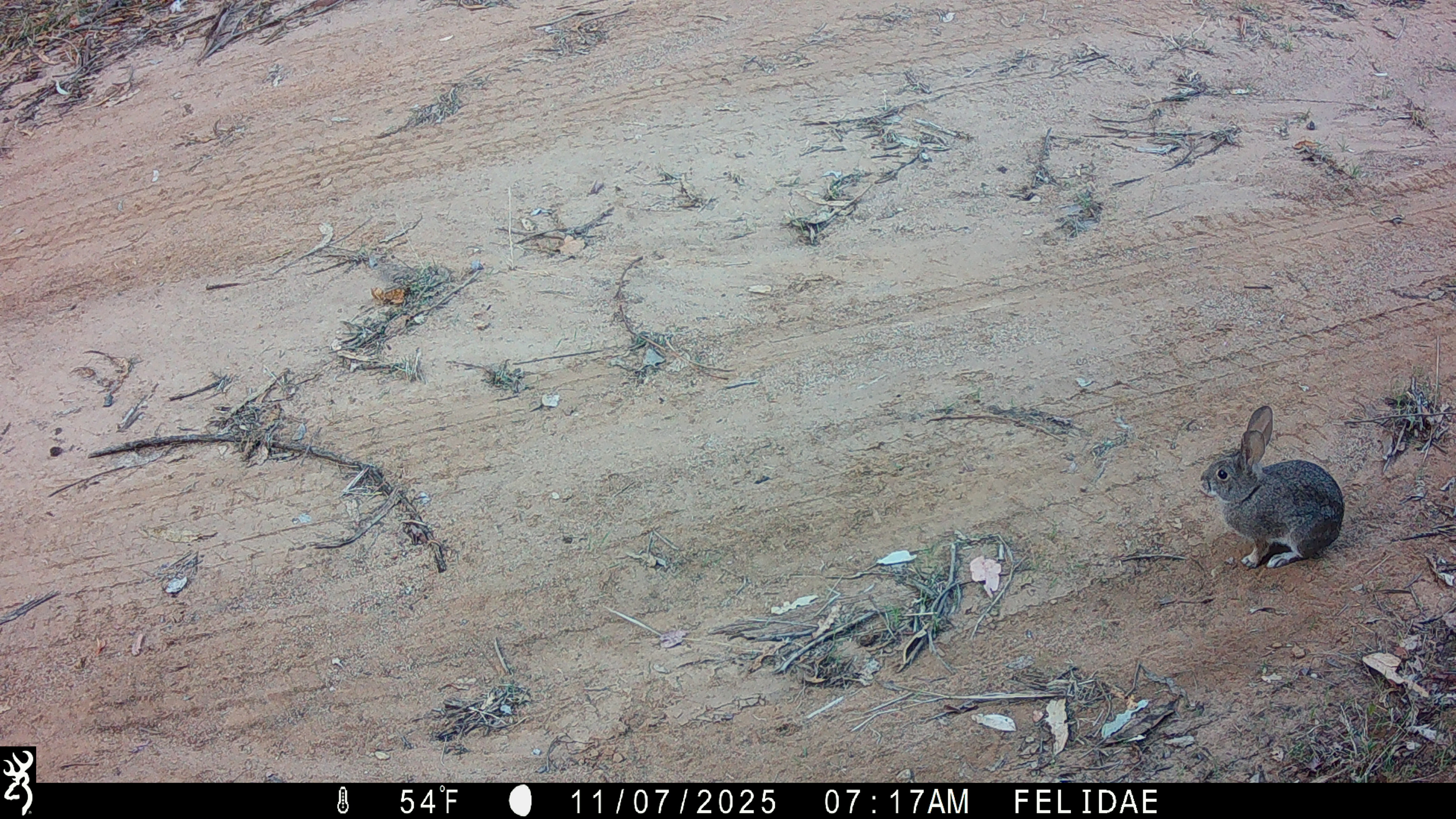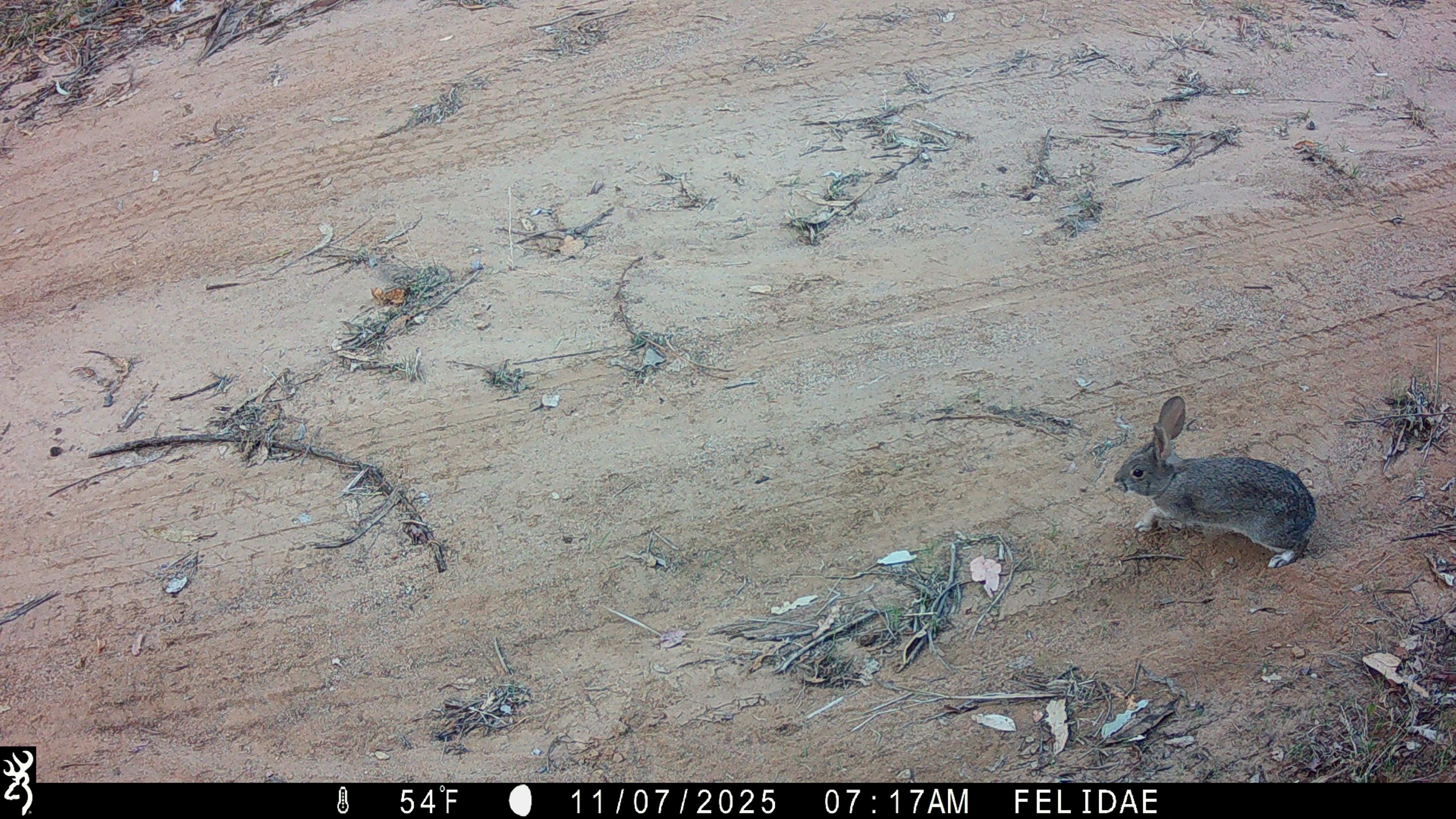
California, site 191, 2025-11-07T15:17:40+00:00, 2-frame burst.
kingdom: Animalia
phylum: Chordata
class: Mammalia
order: Lagomorpha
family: Leporidae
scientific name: Leporidae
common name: rabbit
Rabbit (Leporidae).